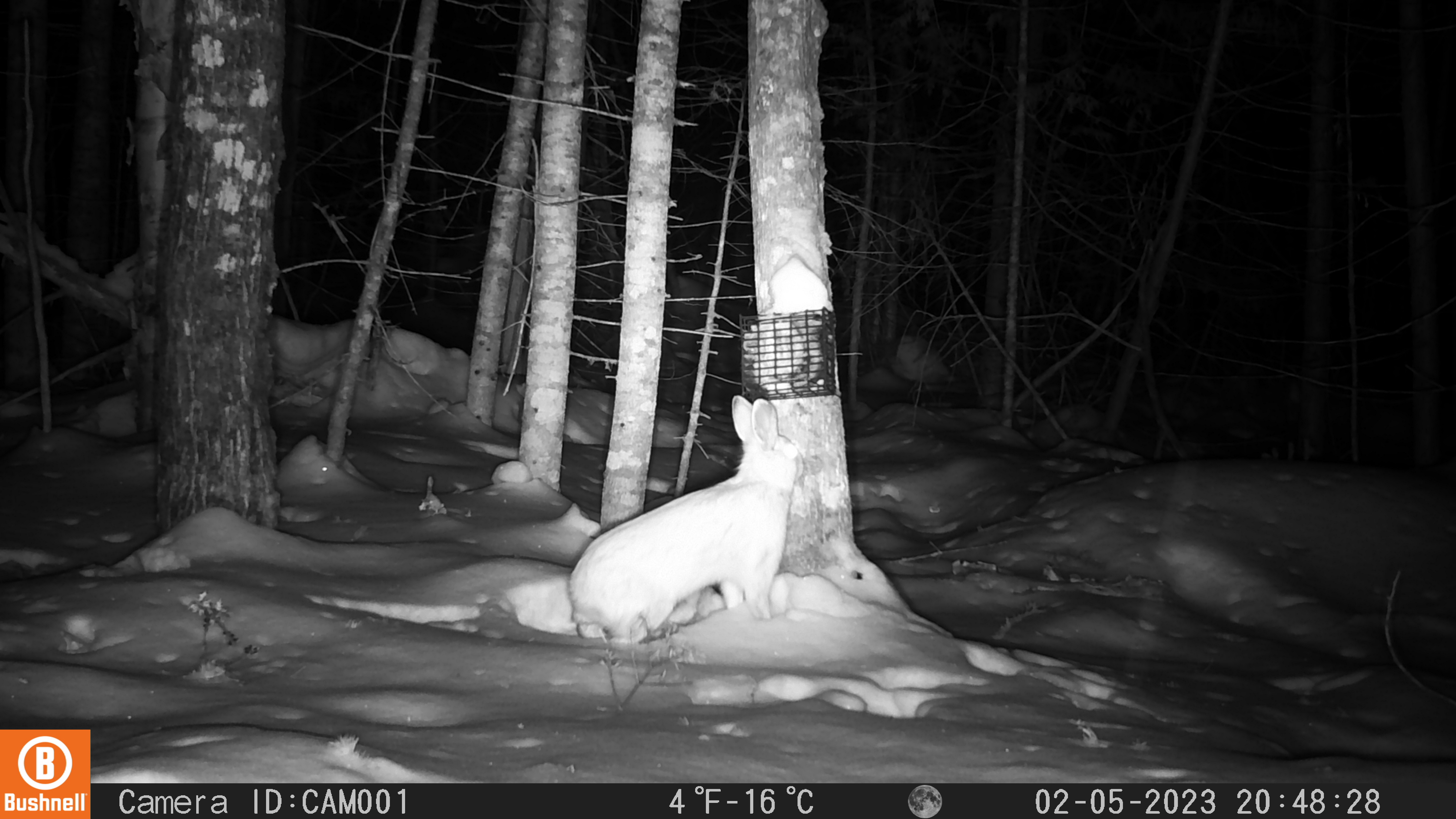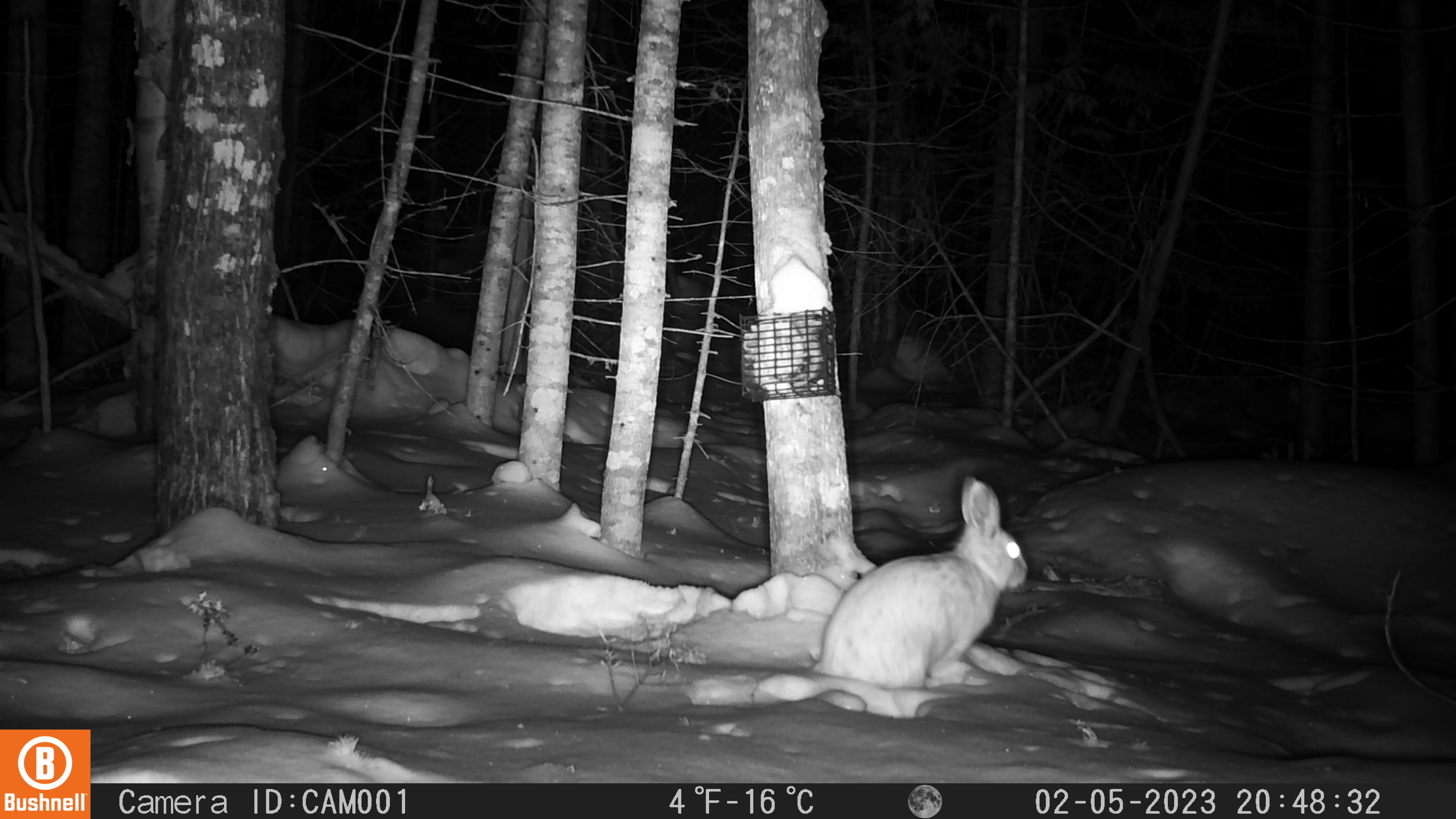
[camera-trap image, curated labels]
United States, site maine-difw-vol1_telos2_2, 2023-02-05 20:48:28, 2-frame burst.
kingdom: Animalia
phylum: Chordata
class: Mammalia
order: Lagomorpha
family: Leporidae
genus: Lepus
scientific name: Lepus americanus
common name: snowshoe hare